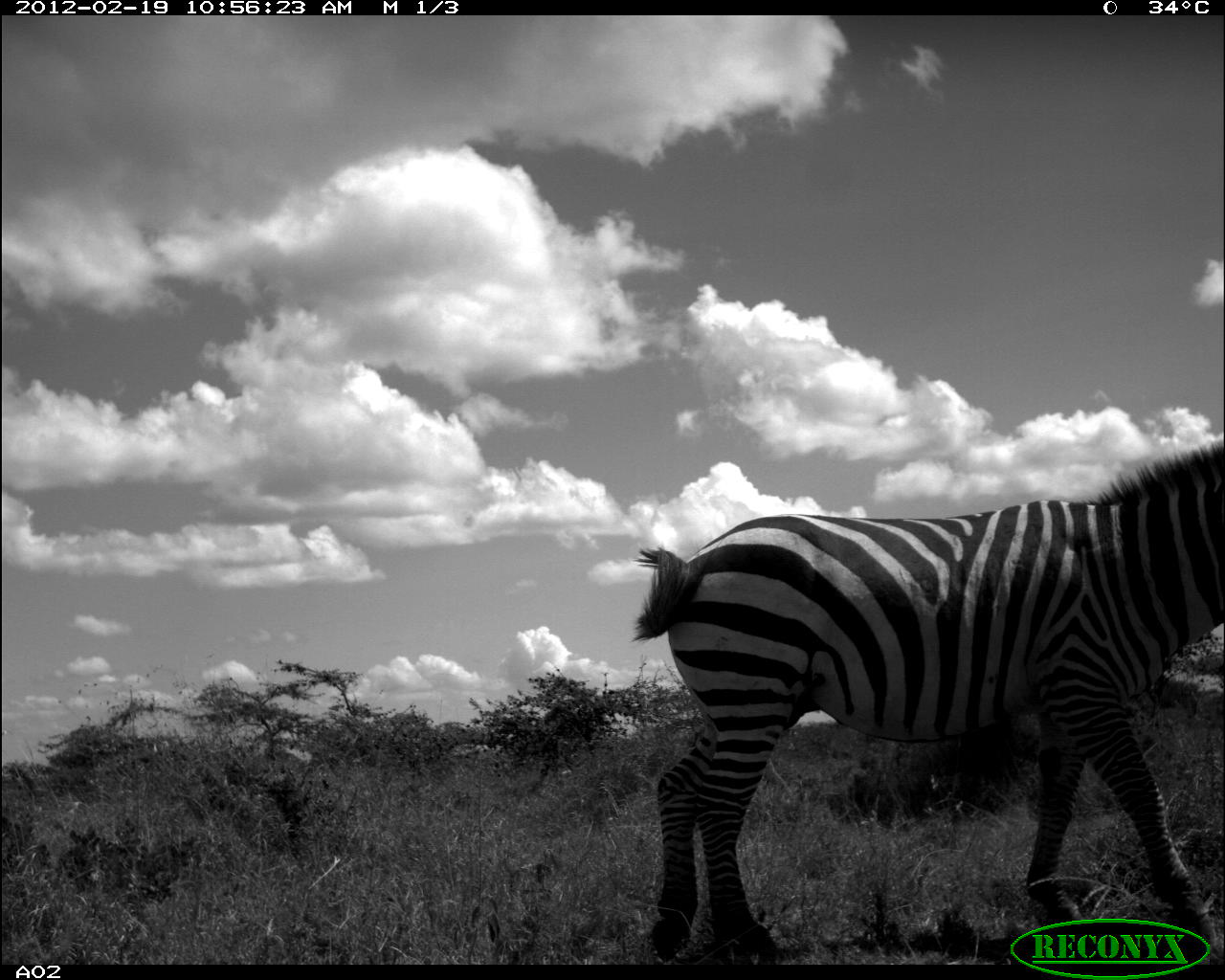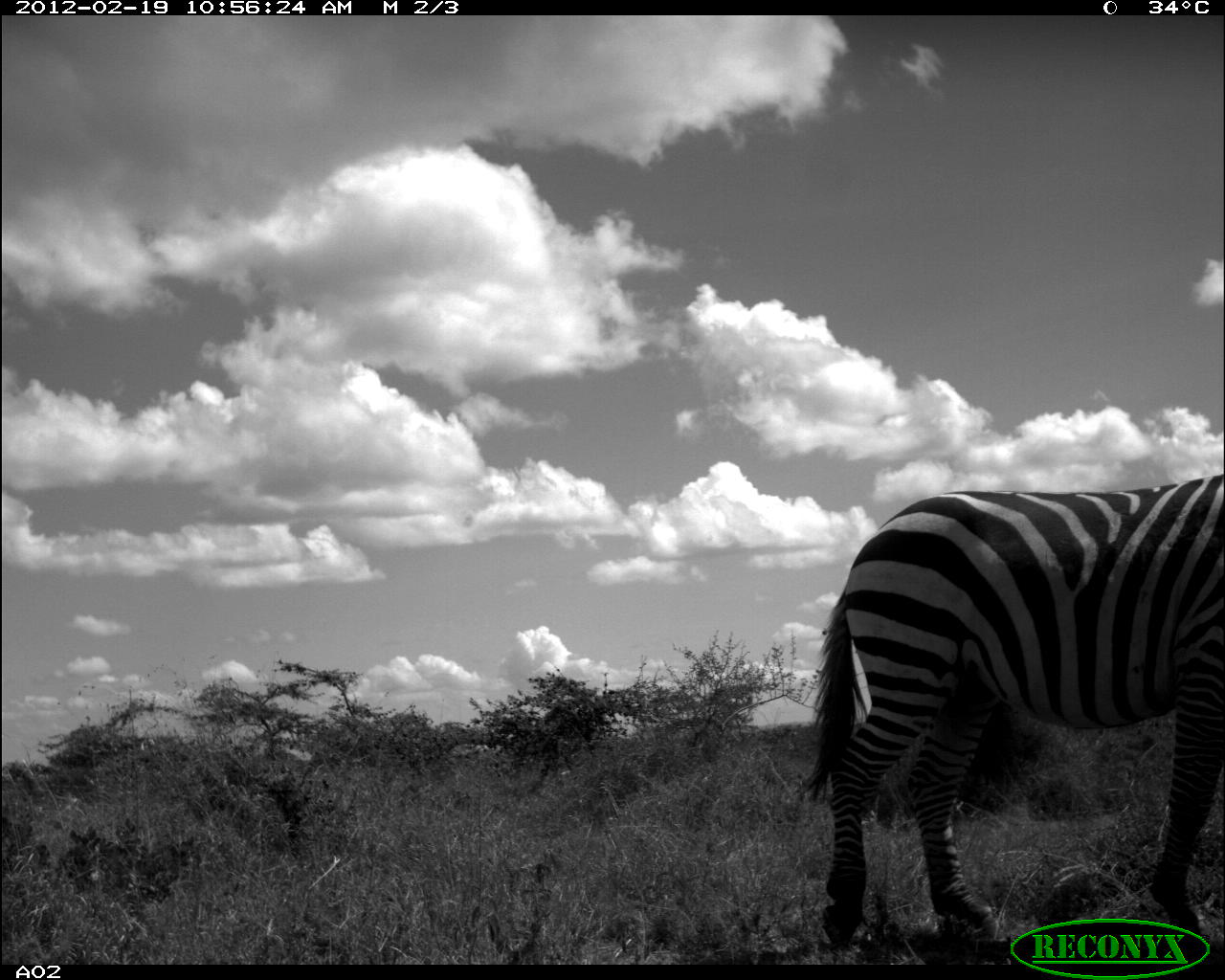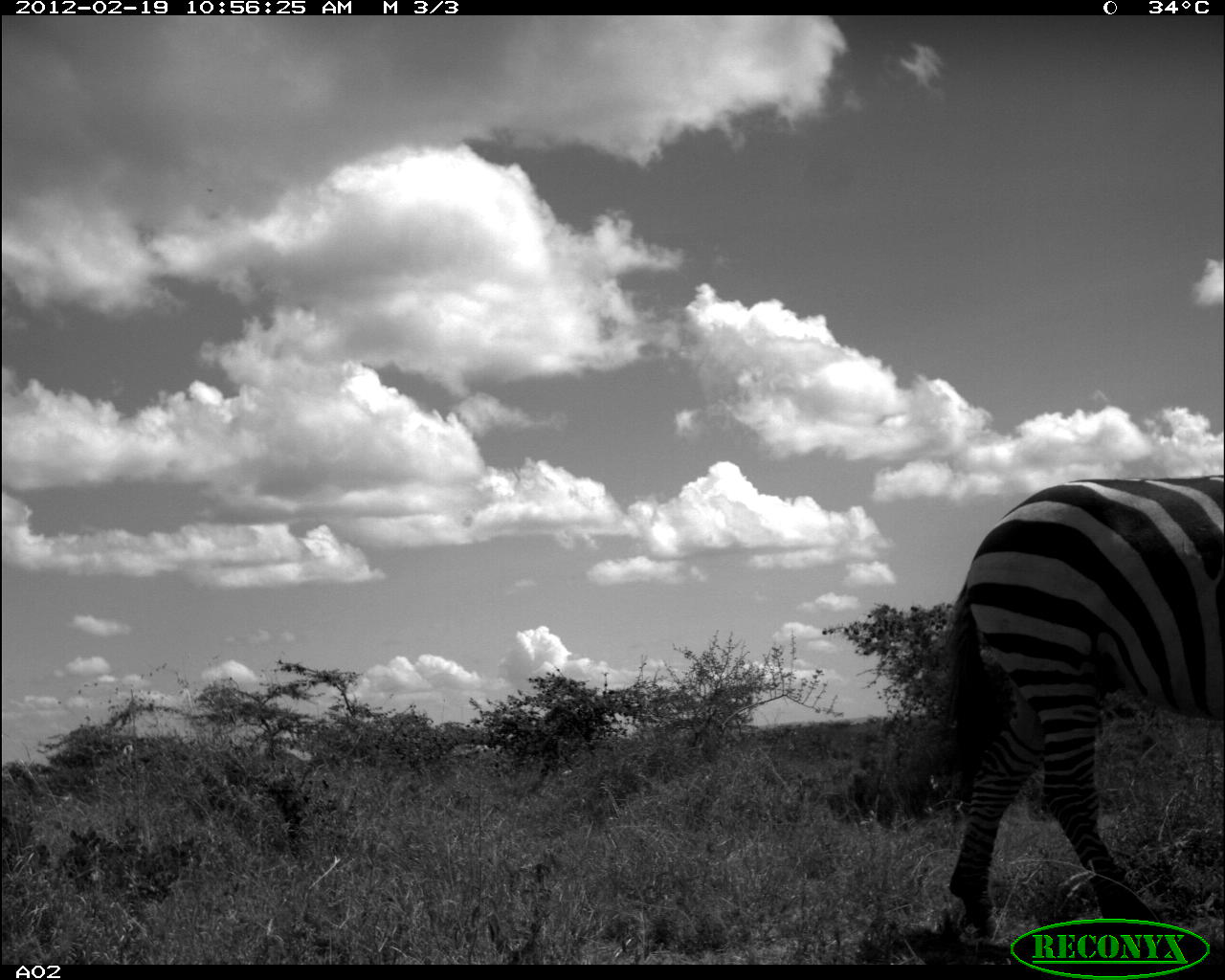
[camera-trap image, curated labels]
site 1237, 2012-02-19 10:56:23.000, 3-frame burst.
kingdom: Animalia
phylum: Chordata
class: Mammalia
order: Perissodactyla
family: Equidae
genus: Equus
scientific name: Equus quagga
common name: plains zebra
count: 1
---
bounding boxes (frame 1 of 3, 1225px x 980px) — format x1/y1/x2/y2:
equus quagga: 630/437/1224/965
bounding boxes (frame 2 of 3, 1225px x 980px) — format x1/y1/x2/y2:
equus quagga: 804/473/1223/942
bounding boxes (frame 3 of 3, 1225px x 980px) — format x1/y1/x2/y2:
equus quagga: 935/475/1225/938